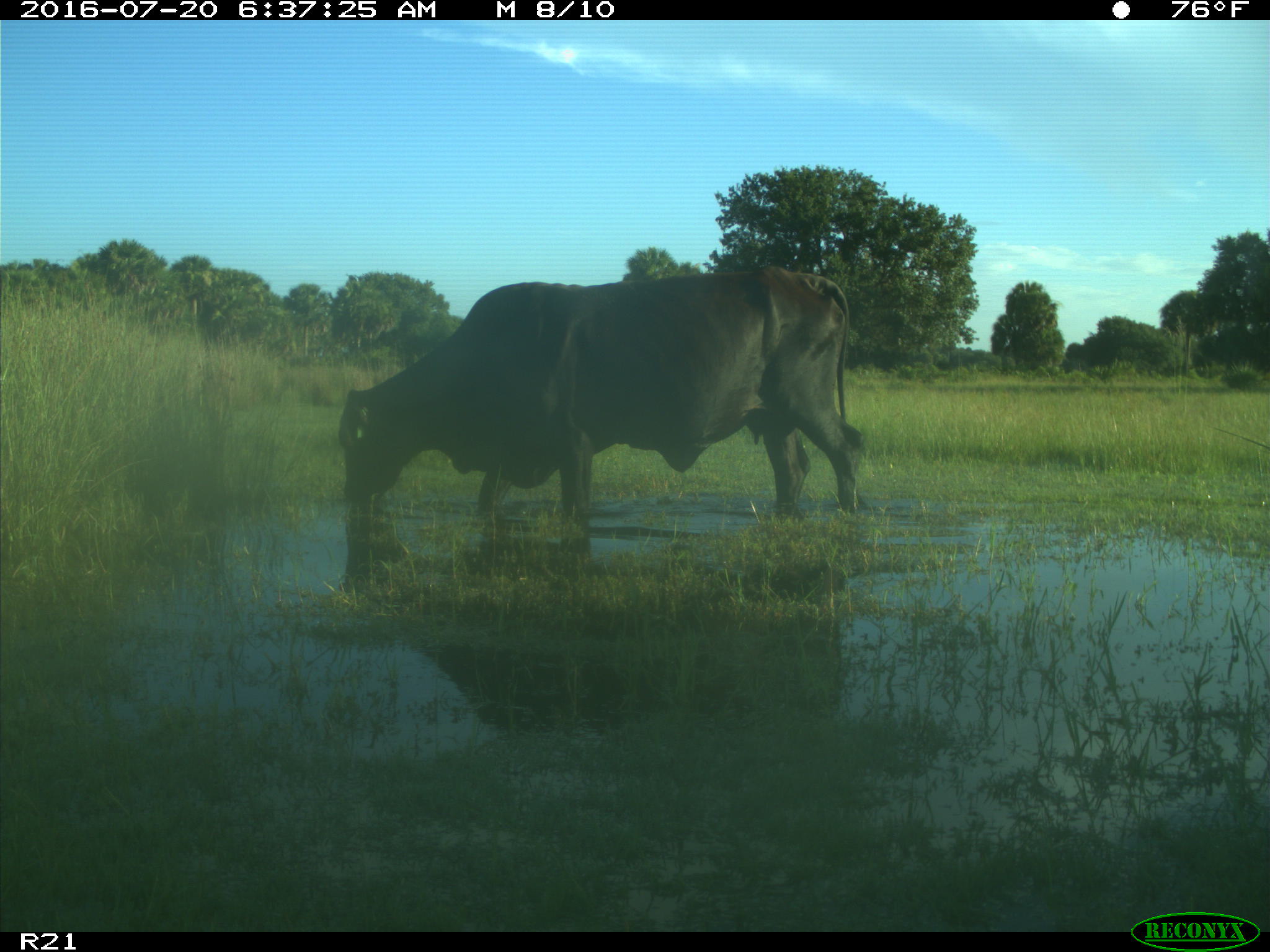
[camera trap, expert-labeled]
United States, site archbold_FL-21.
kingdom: Animalia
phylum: Chordata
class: Mammalia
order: Artiodactyla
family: Bovidae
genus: Bos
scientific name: Bos taurus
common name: domestic cow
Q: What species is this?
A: Bos taurus (domestic cow).